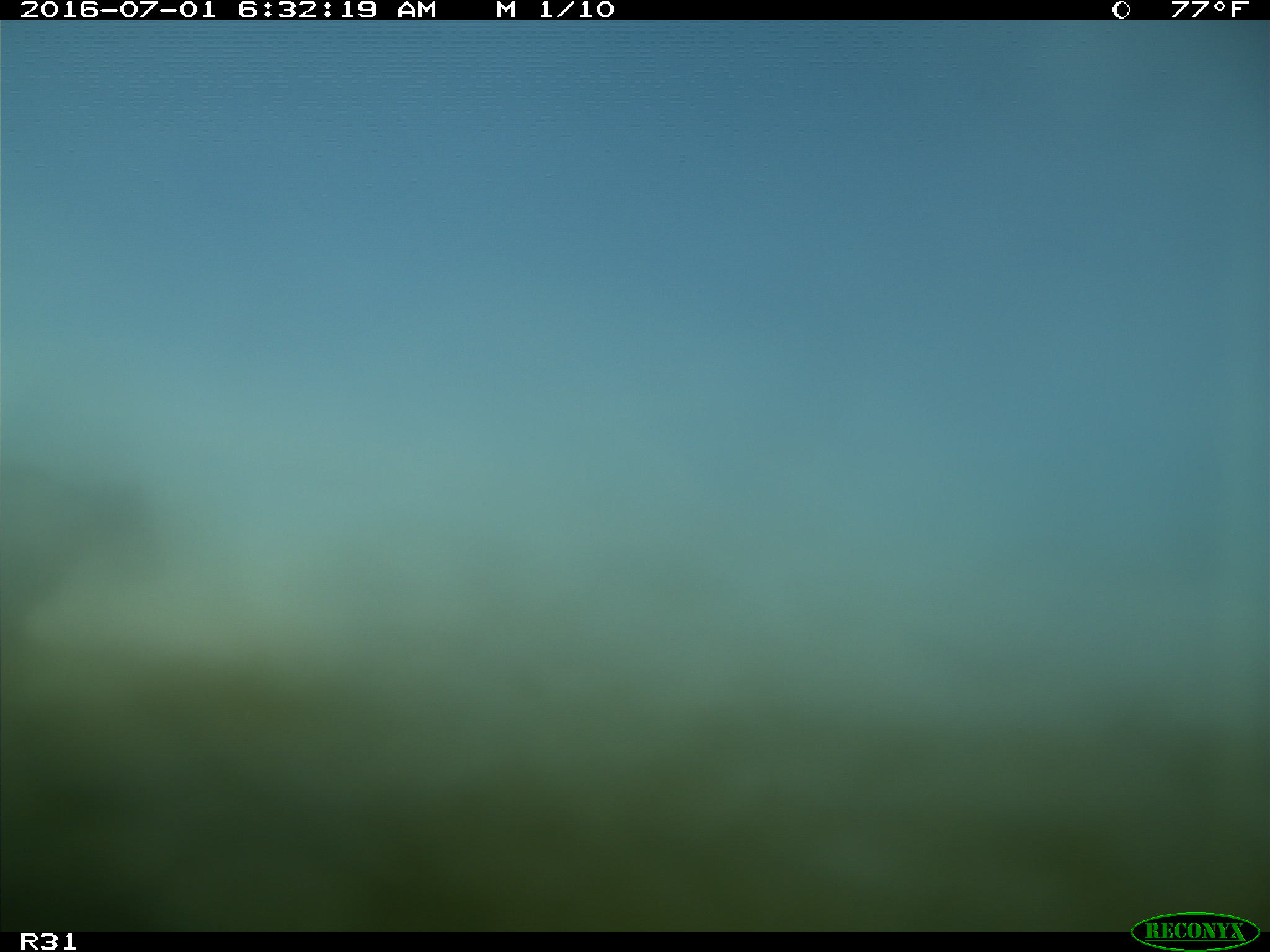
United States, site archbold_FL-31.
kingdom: Animalia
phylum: Chordata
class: Mammalia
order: Artiodactyla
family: Bovidae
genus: Bos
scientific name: Bos taurus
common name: domestic cow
Bos taurus (domestic cow).